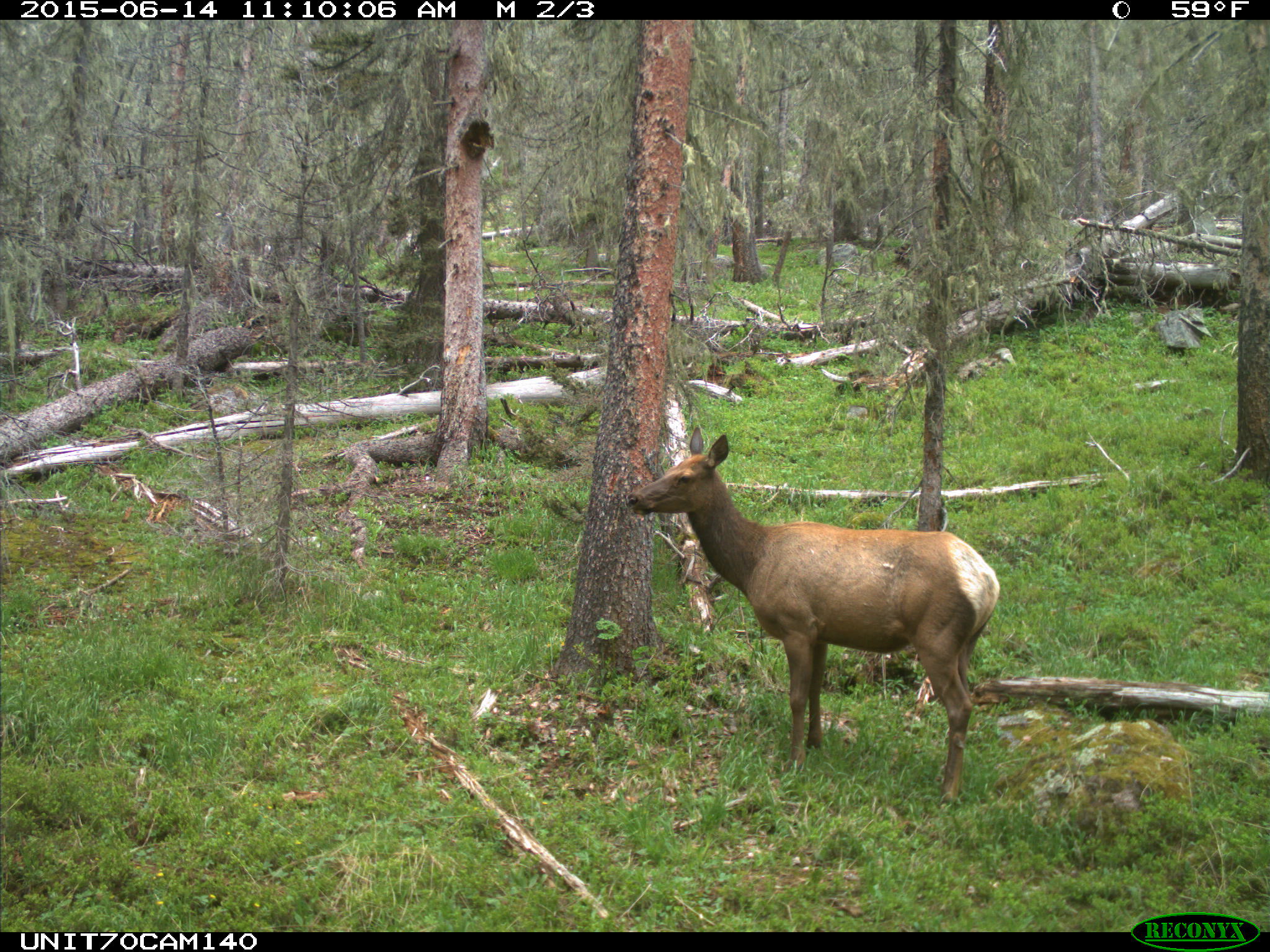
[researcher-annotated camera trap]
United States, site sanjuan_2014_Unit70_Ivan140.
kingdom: Animalia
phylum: Chordata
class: Mammalia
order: Artiodactyla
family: Cervidae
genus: Cervus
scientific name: Cervus elaphus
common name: red deer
Cervus elaphus (red deer).